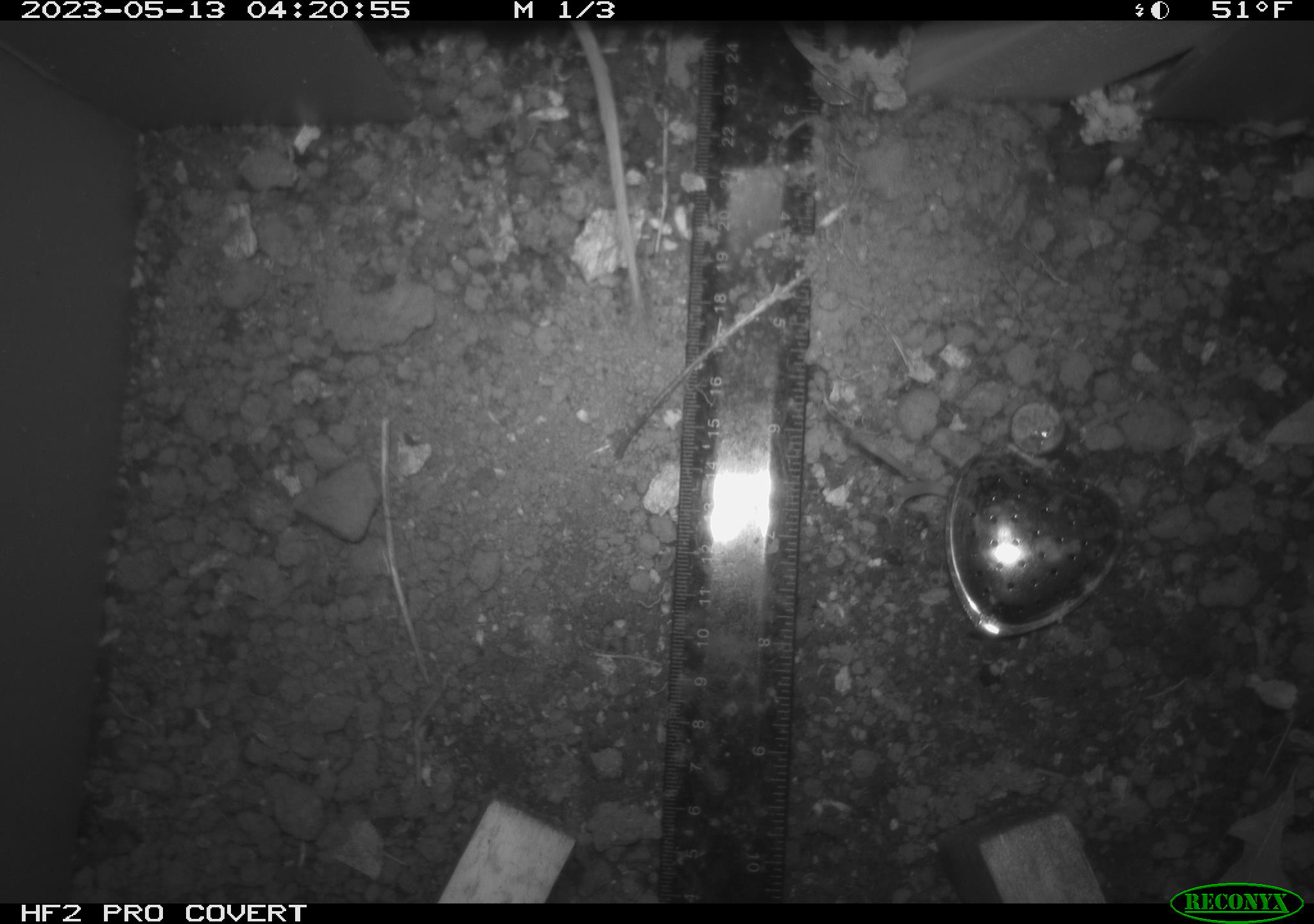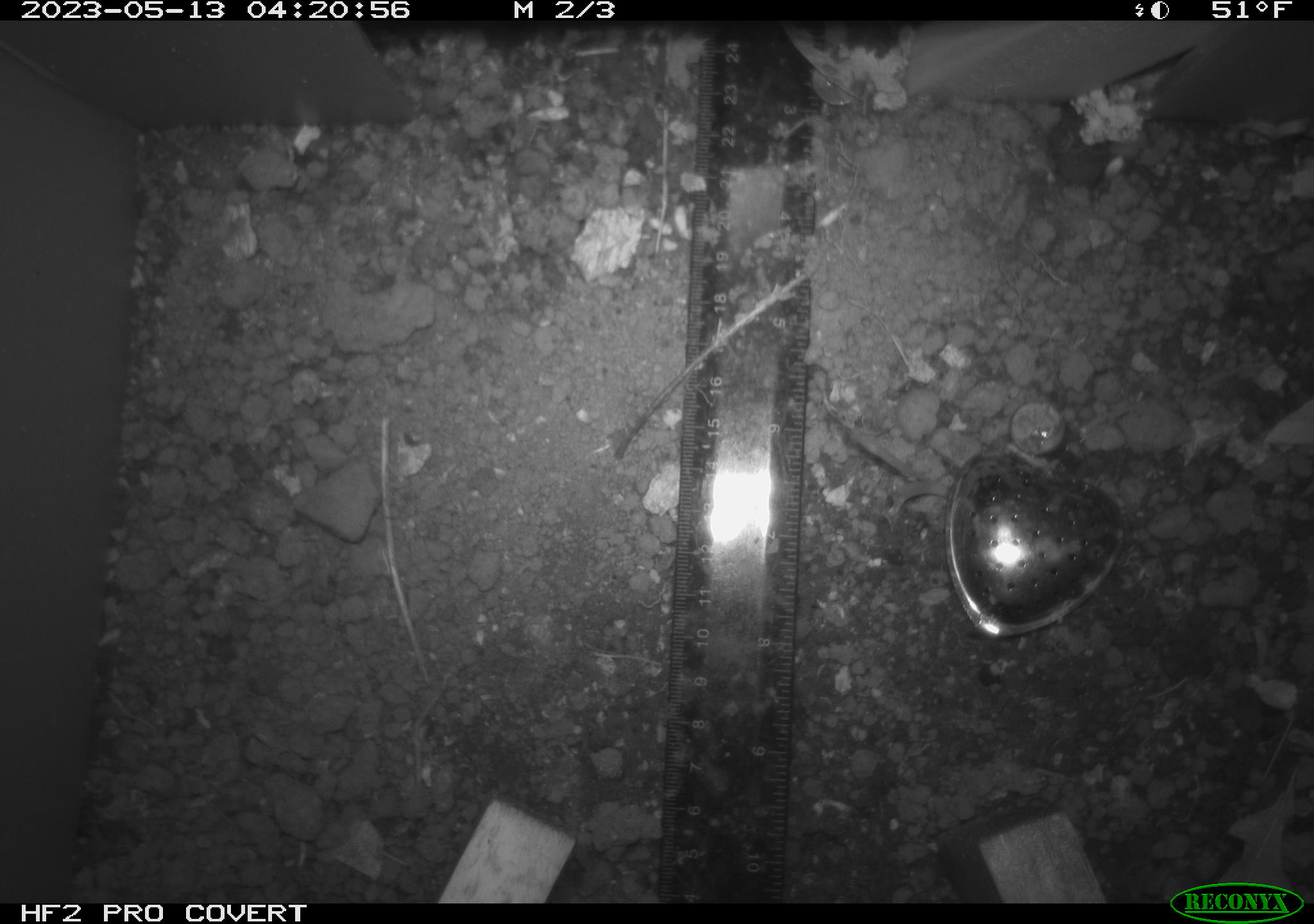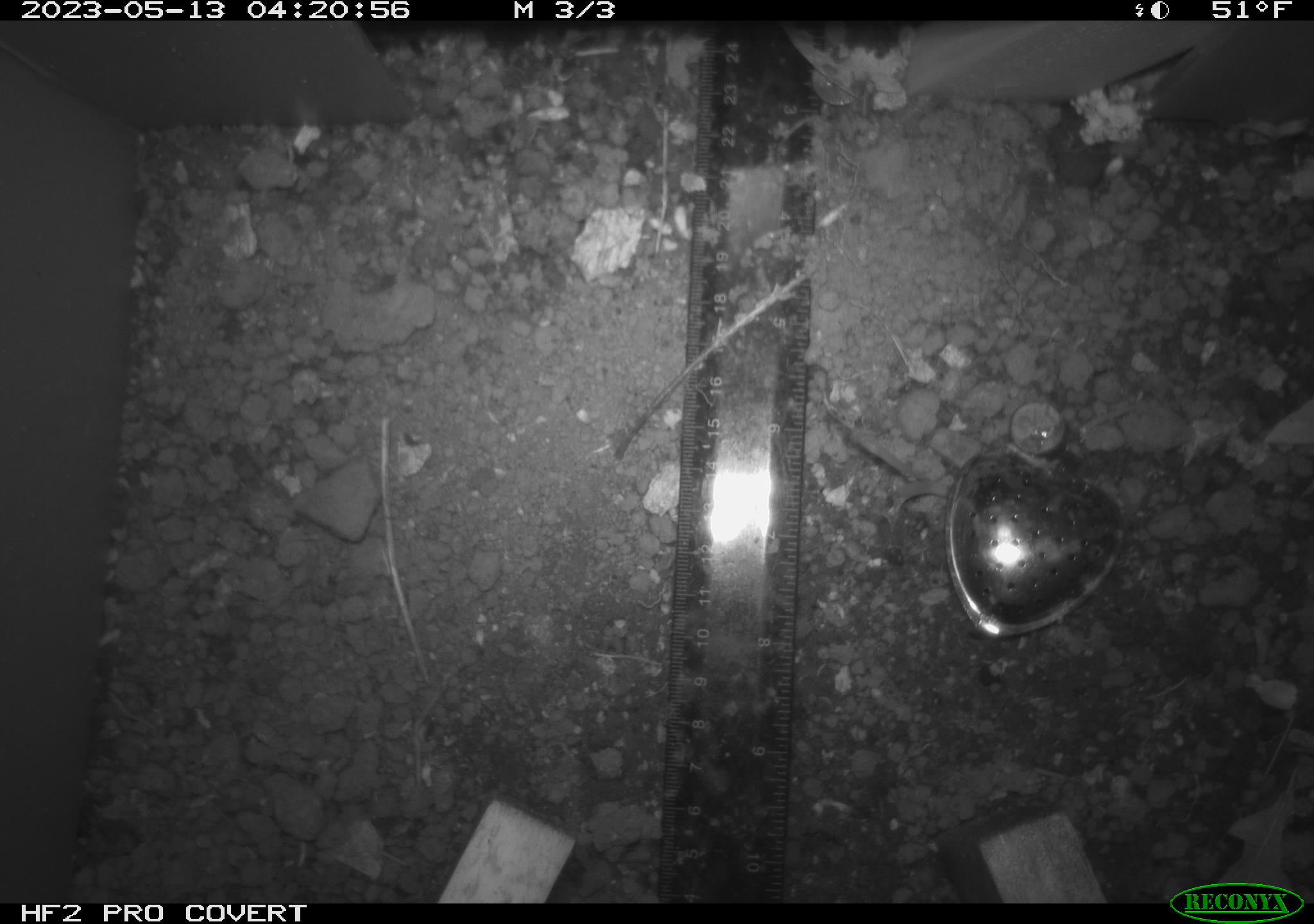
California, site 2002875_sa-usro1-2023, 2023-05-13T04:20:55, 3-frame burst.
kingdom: Animalia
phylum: Chordata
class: Mammalia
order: Rodentia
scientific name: Rodentia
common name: mouse species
Mouse species (Rodentia).